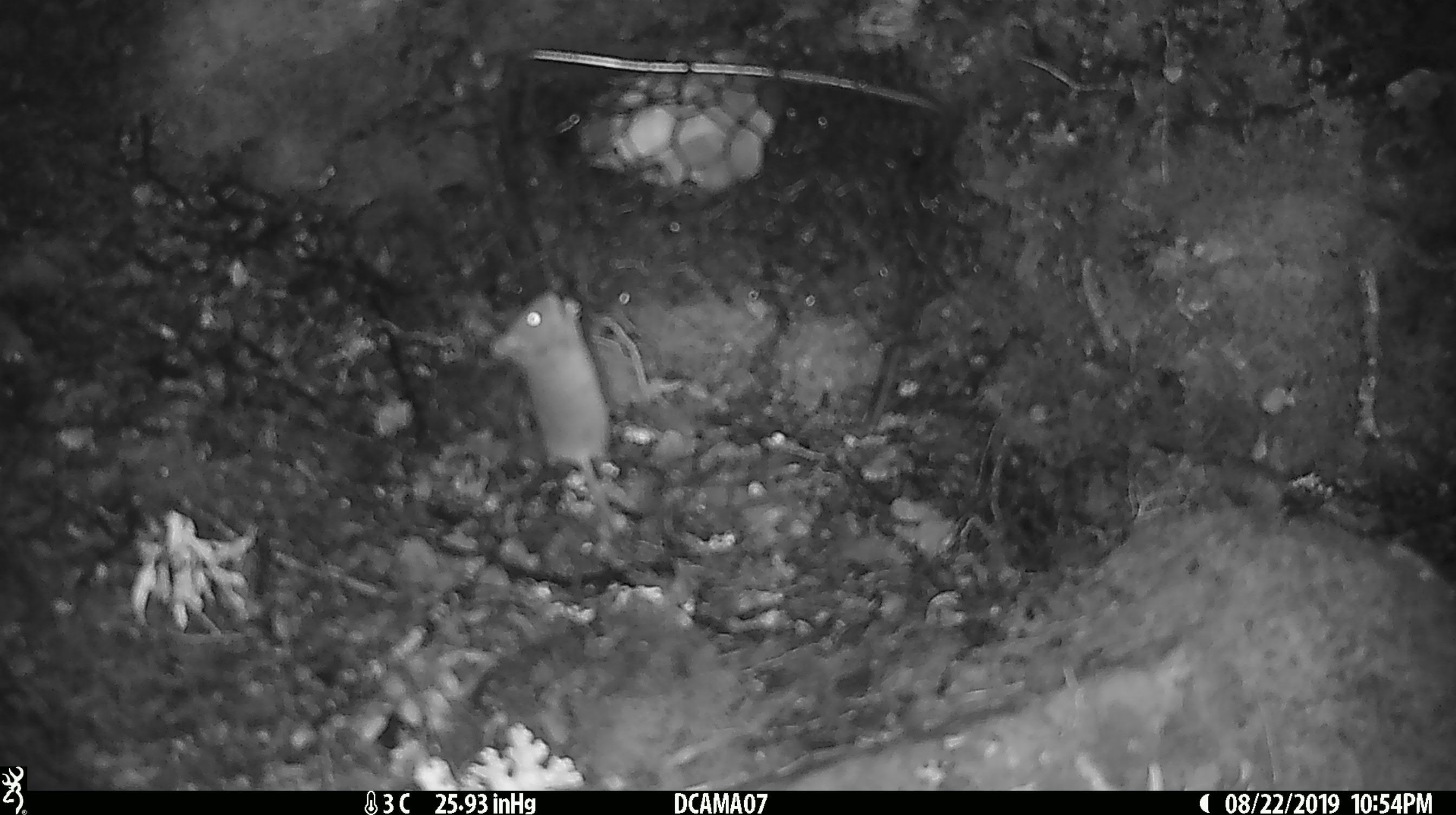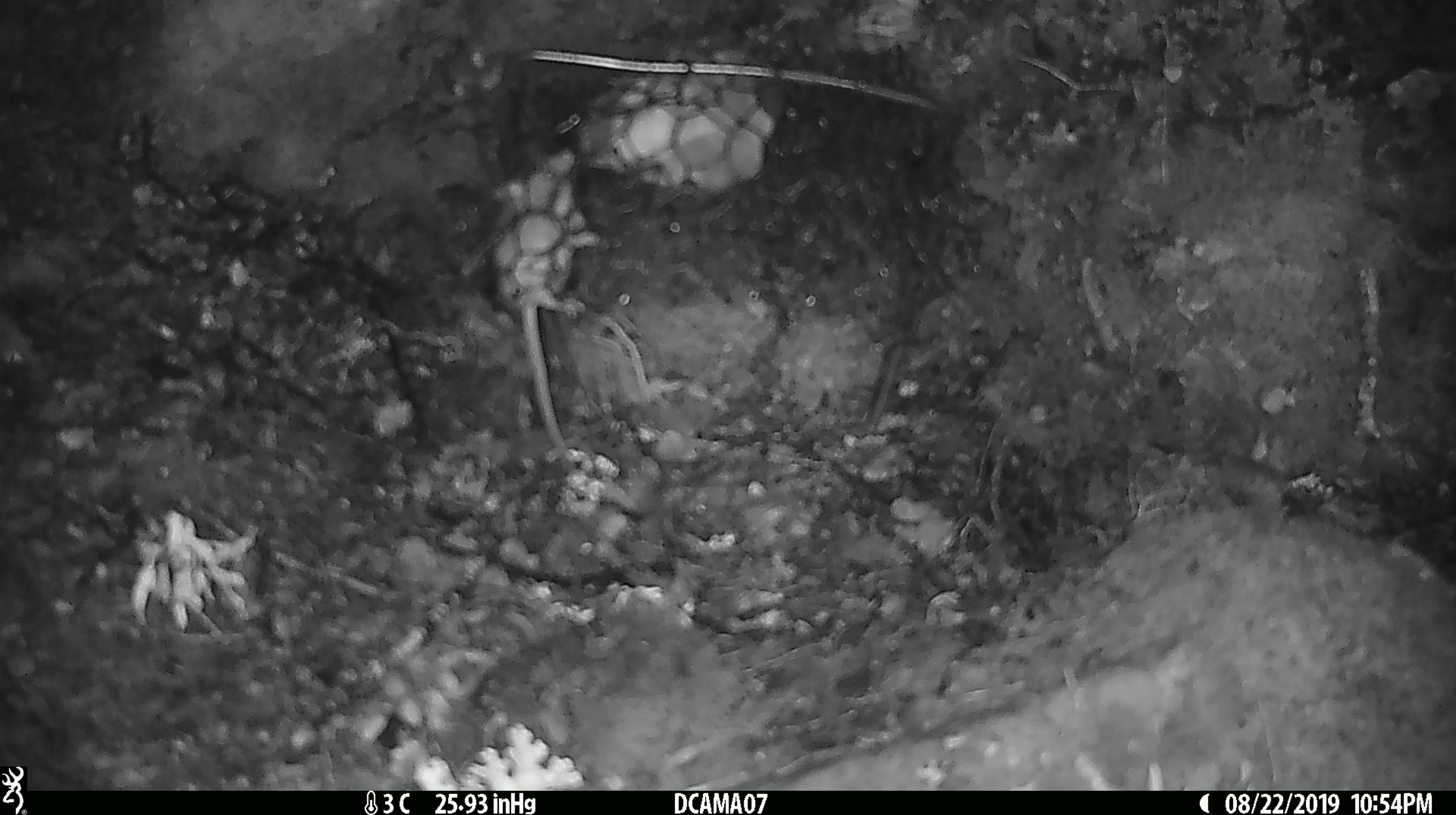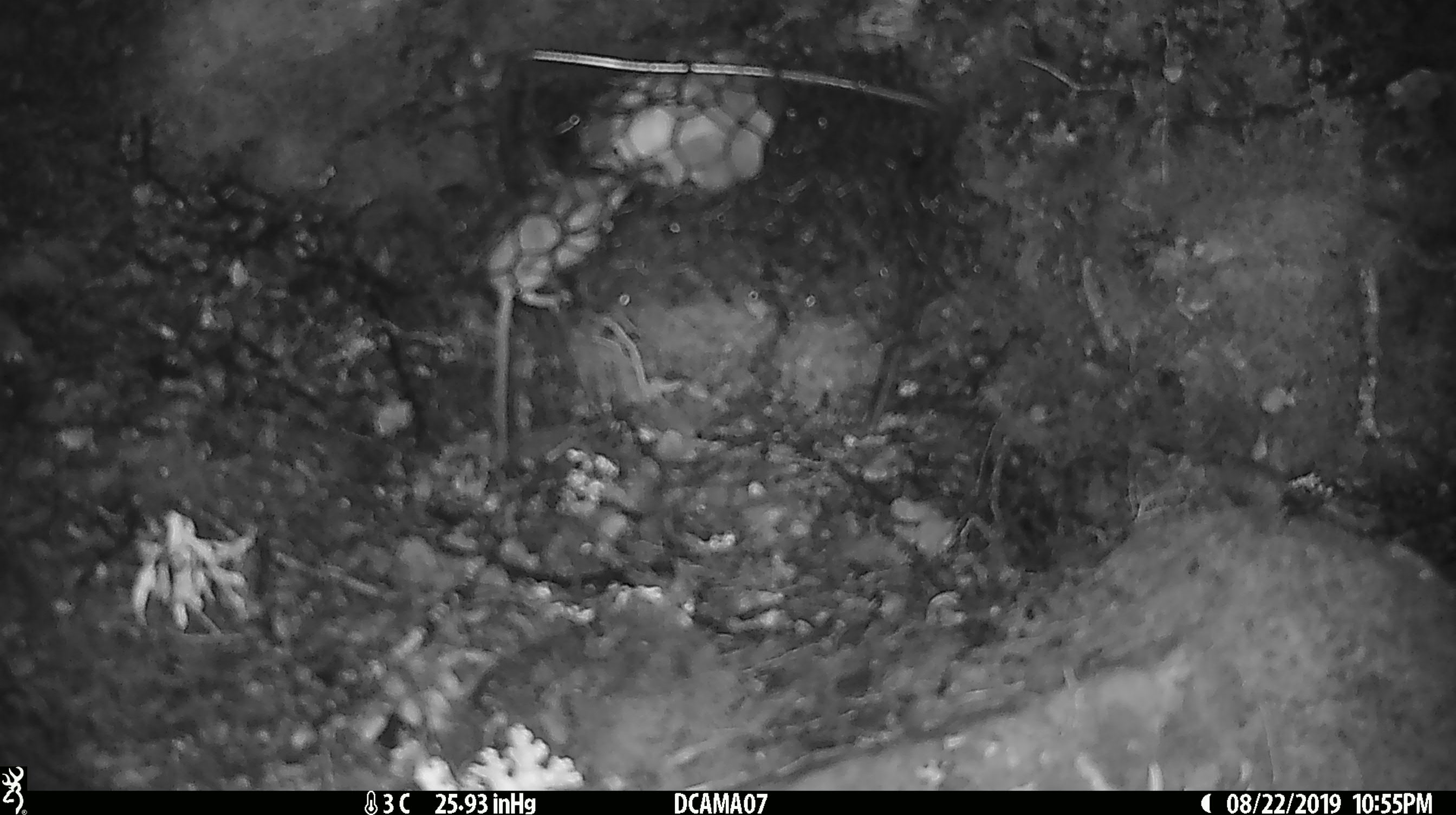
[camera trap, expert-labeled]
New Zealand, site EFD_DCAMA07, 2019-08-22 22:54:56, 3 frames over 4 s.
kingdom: Animalia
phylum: Chordata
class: Mammalia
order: Rodentia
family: Muridae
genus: Mus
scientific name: Mus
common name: mouse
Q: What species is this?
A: Mouse (Mus).